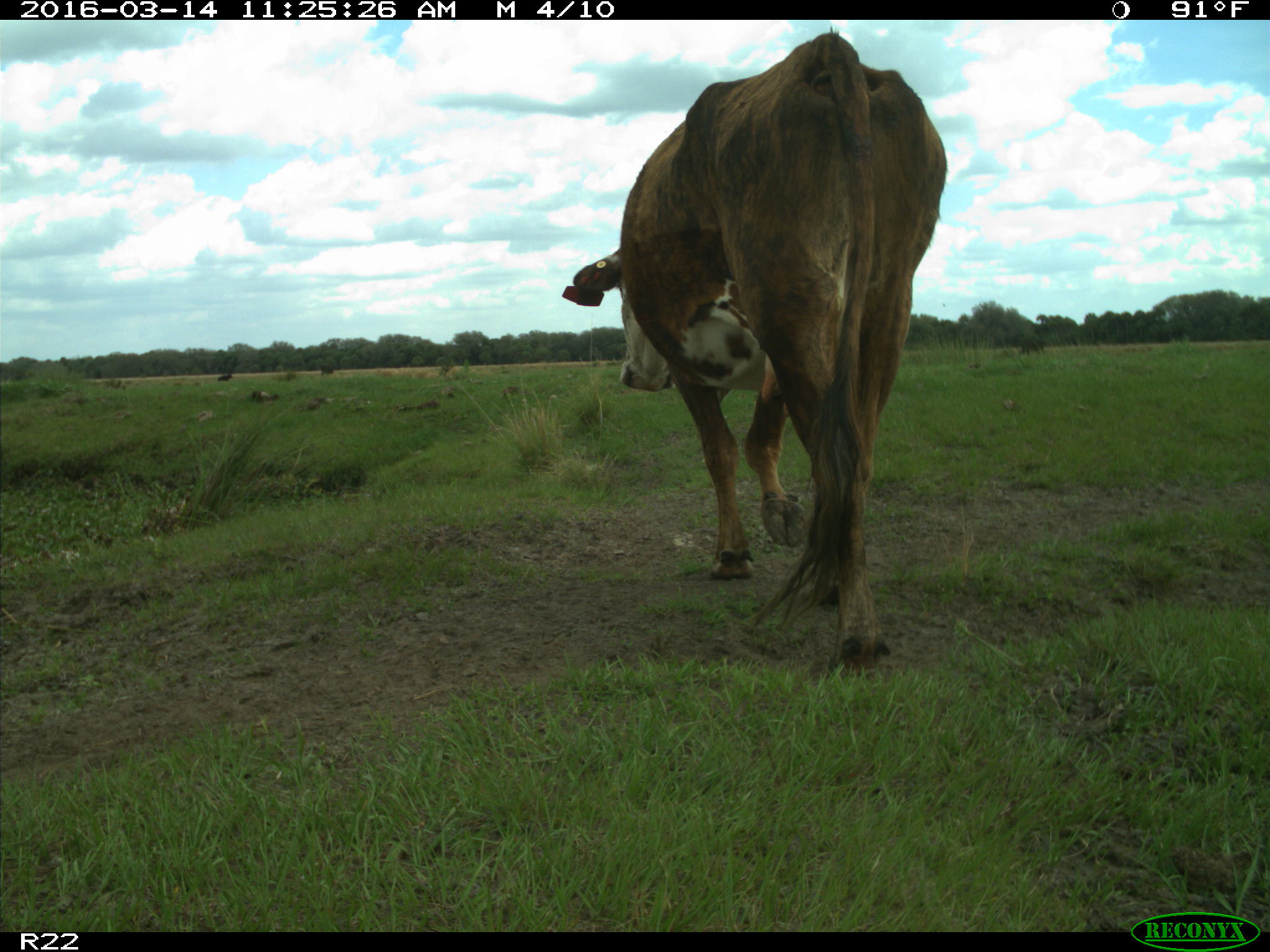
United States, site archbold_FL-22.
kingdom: Animalia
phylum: Chordata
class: Mammalia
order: Artiodactyla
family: Bovidae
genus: Bos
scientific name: Bos taurus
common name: domestic cow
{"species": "Bos taurus (domestic cow)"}